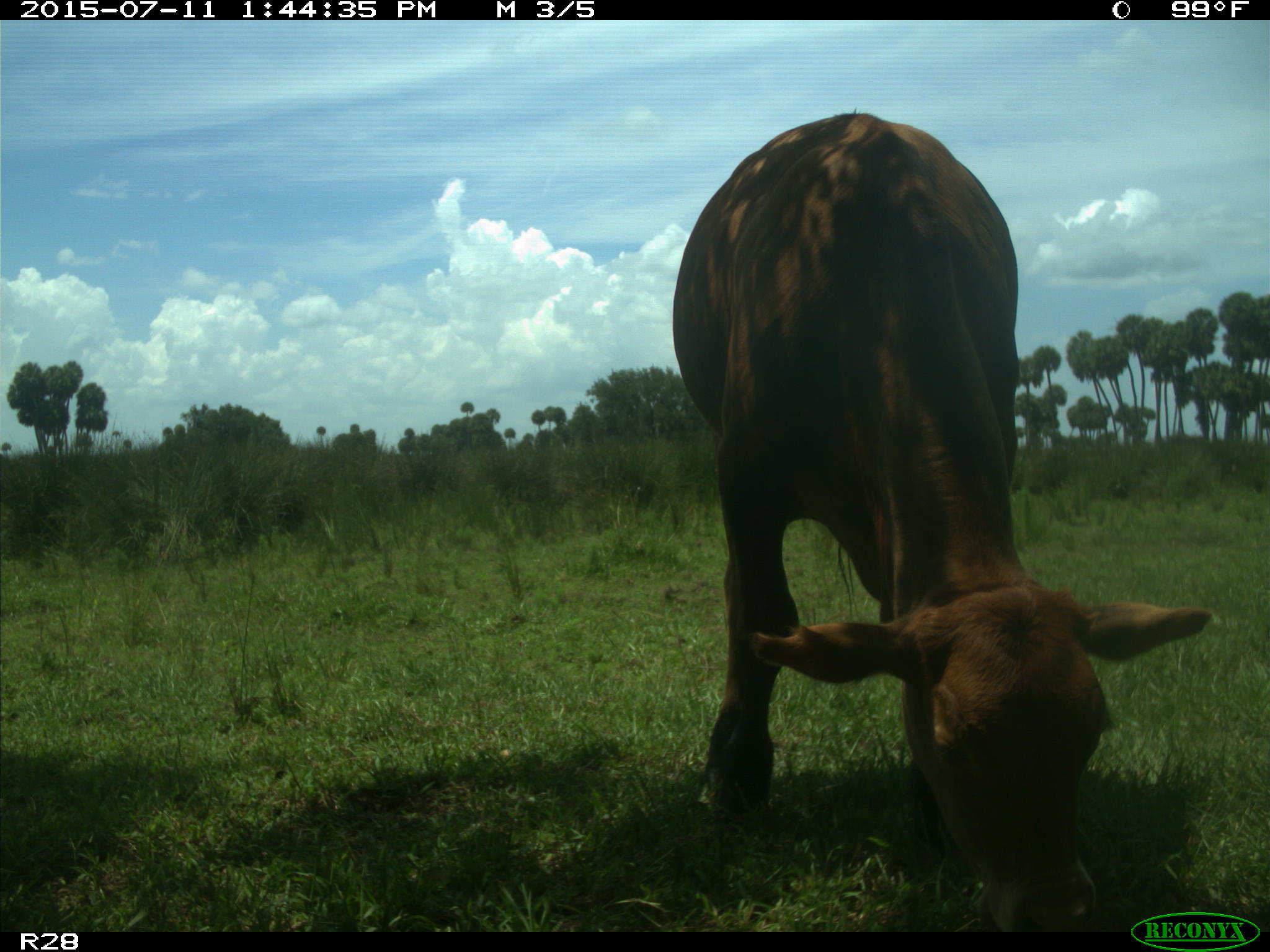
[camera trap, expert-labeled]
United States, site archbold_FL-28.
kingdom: Animalia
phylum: Chordata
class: Mammalia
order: Artiodactyla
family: Bovidae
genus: Bos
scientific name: Bos taurus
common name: domestic cow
Bos taurus (domestic cow).